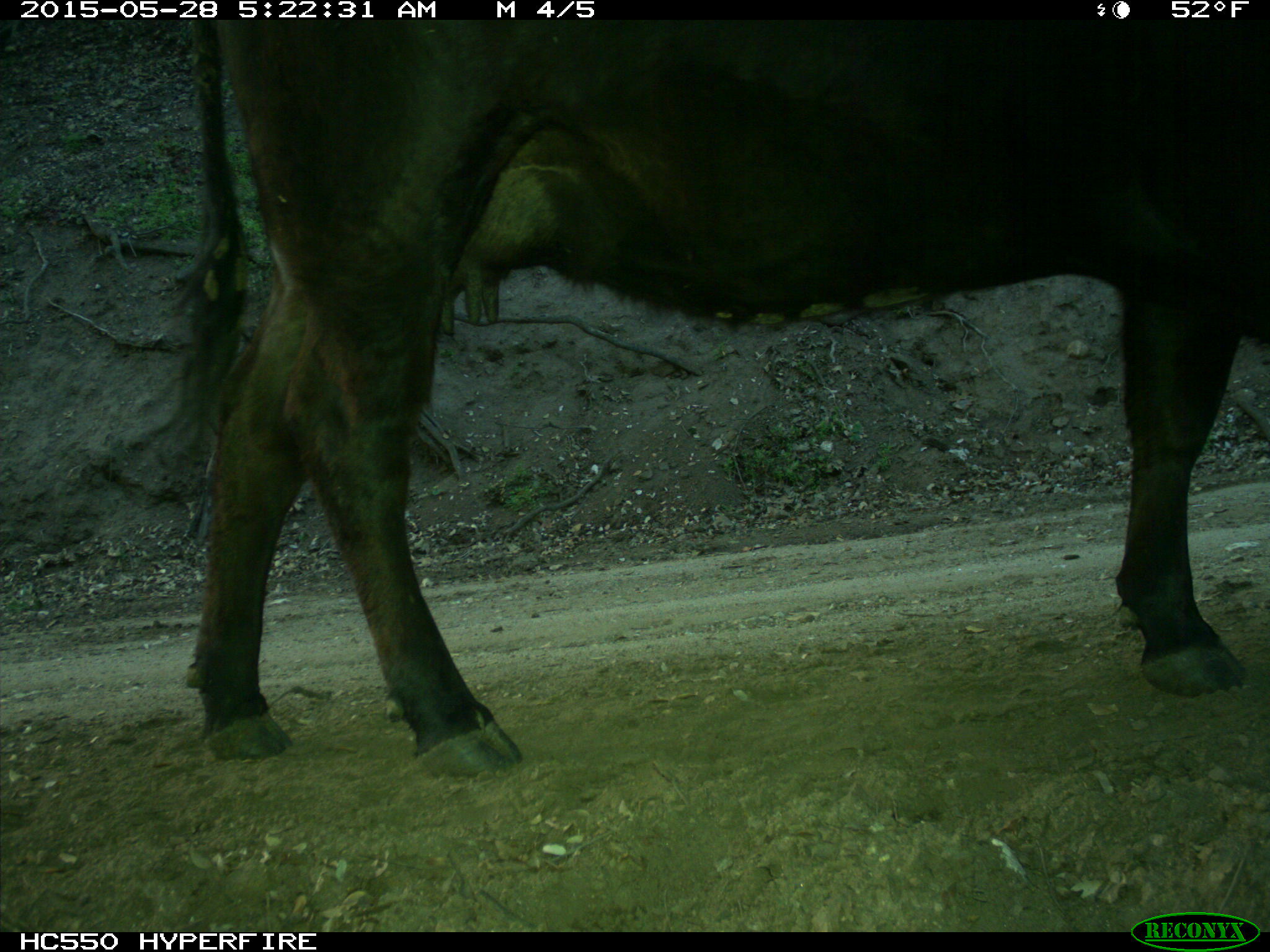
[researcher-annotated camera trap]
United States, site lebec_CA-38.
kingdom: Animalia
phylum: Chordata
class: Mammalia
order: Artiodactyla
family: Bovidae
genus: Bos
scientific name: Bos taurus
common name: domestic cow